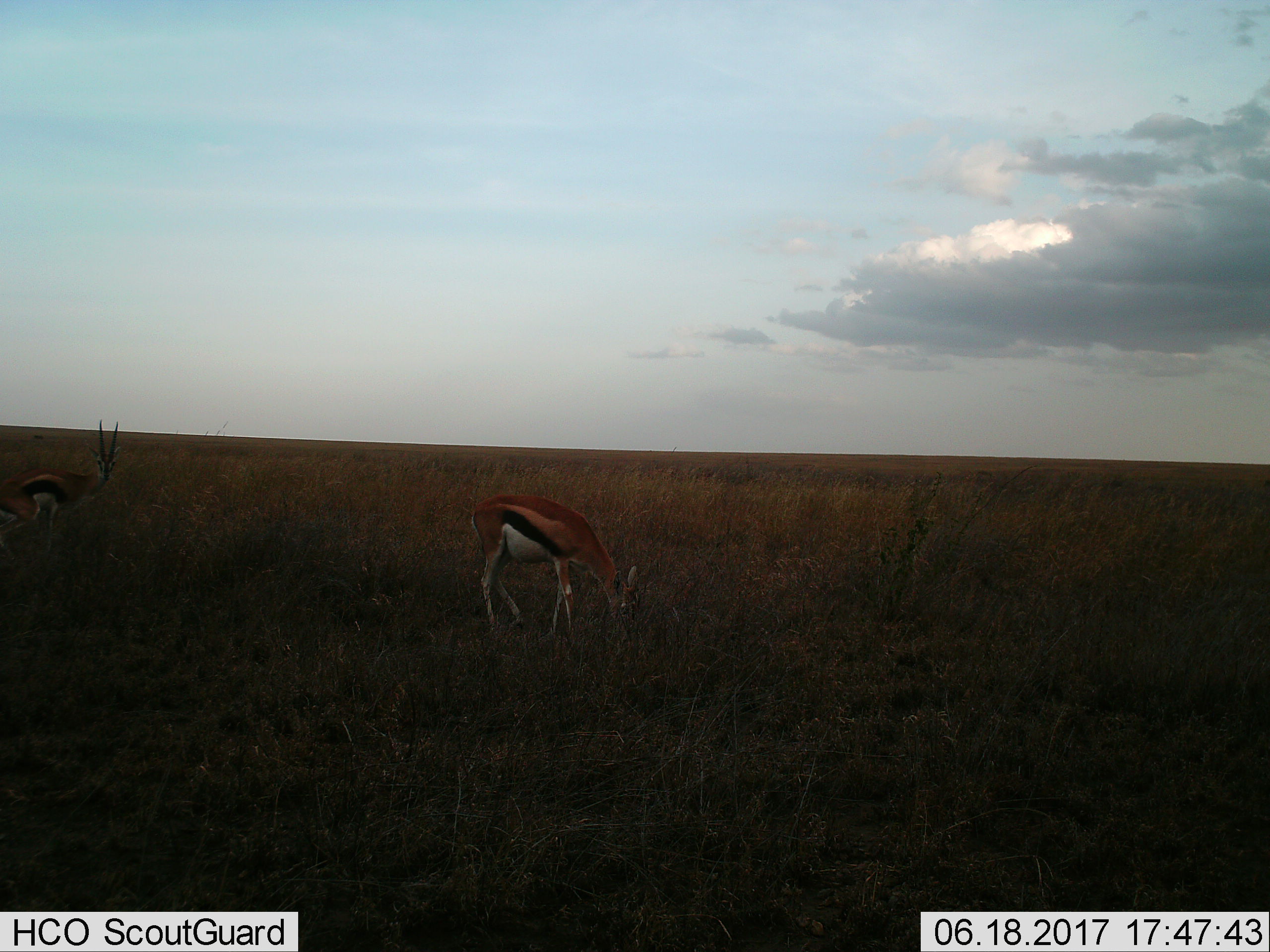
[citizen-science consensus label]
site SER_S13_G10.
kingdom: Animalia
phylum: Chordata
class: Mammalia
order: Artiodactyla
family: Bovidae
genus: Eudorcas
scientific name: Eudorcas thomsonii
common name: thomson's gazelle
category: gazellethomsons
Gazellethomsons (thomson's gazelle) (Eudorcas thomsonii), count 2. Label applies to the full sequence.